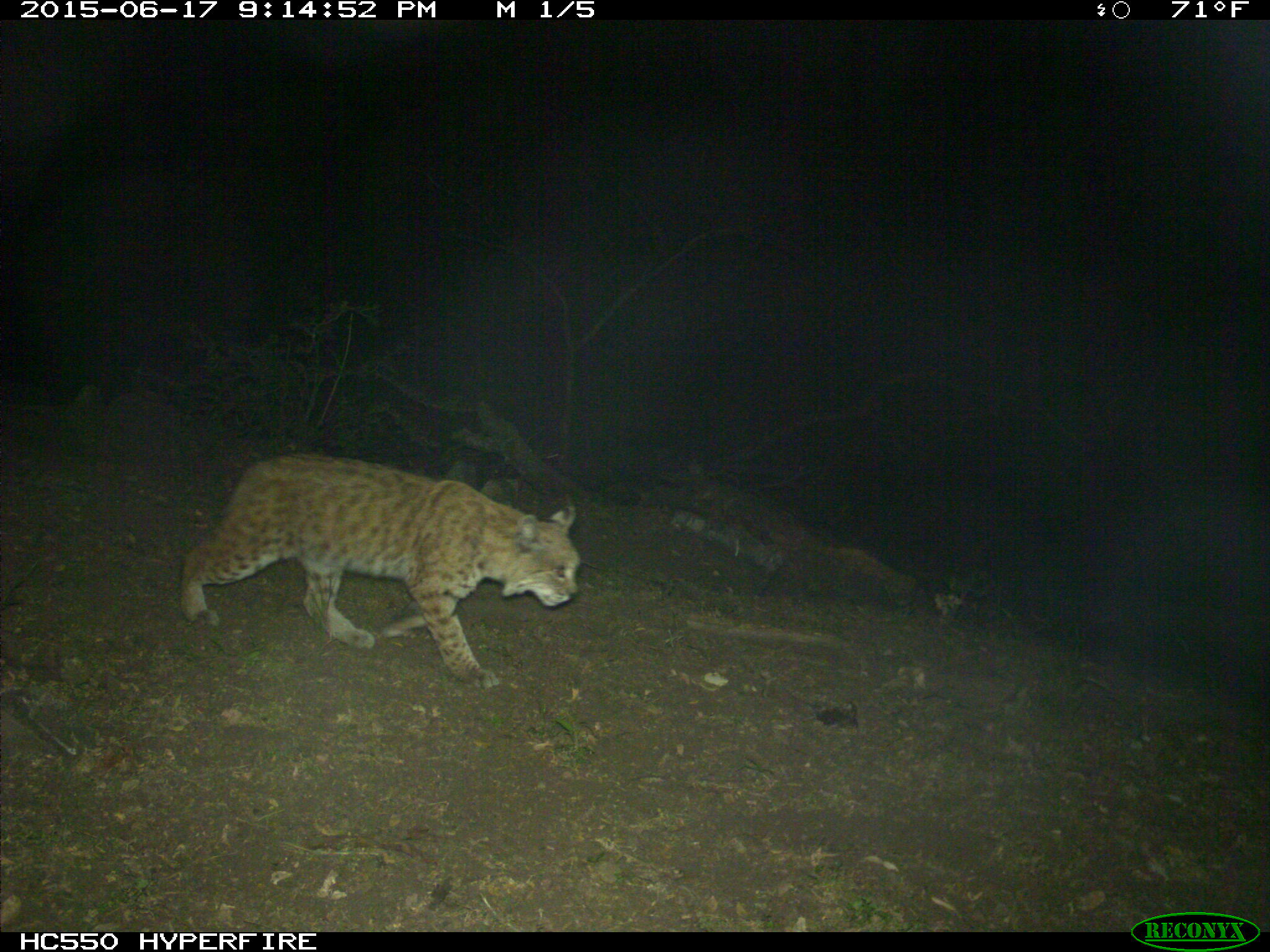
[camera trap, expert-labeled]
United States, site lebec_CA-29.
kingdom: Animalia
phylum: Chordata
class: Mammalia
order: Carnivora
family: Felidae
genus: Lynx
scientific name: Lynx rufus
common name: bobcat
Lynx rufus (bobcat).